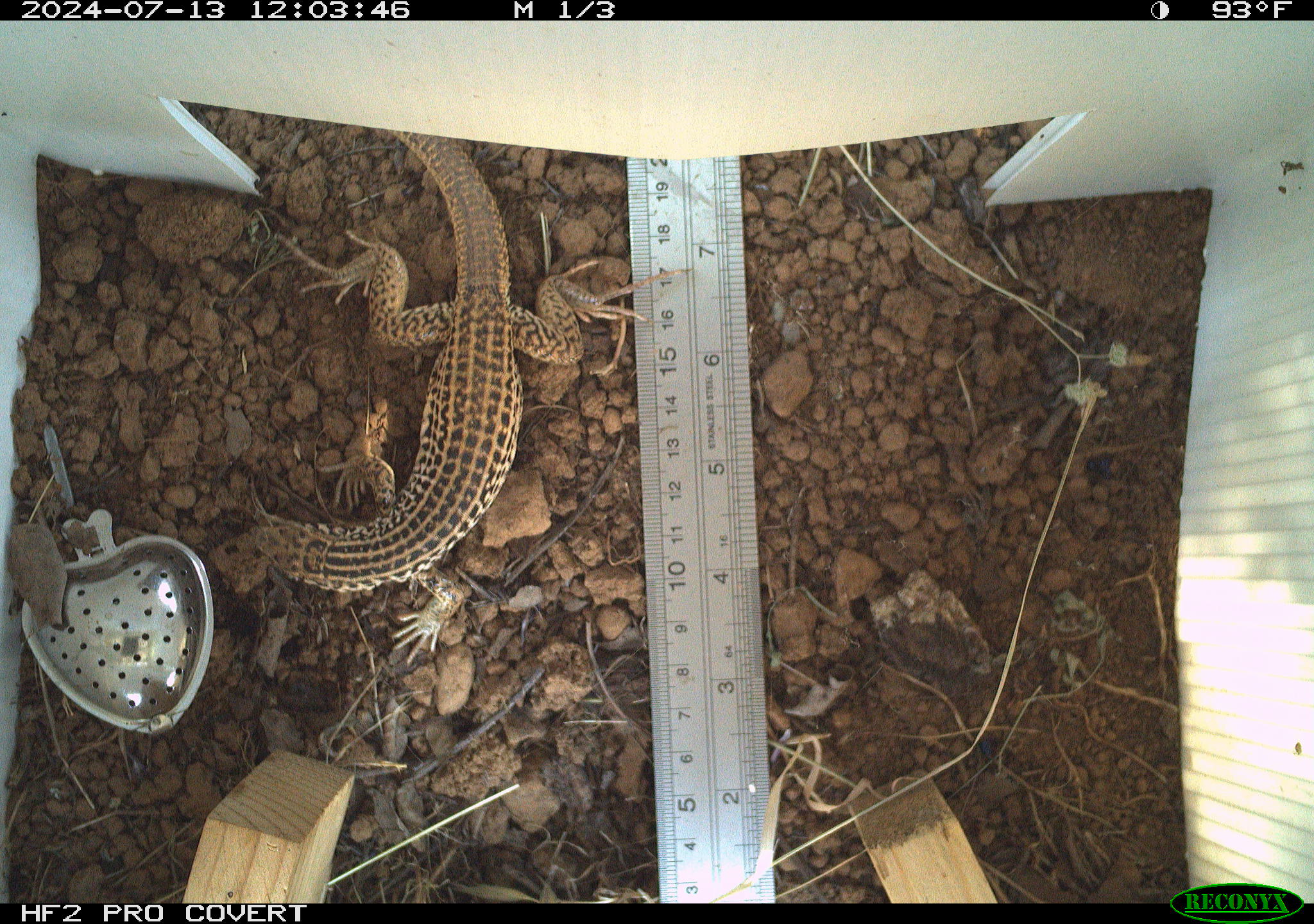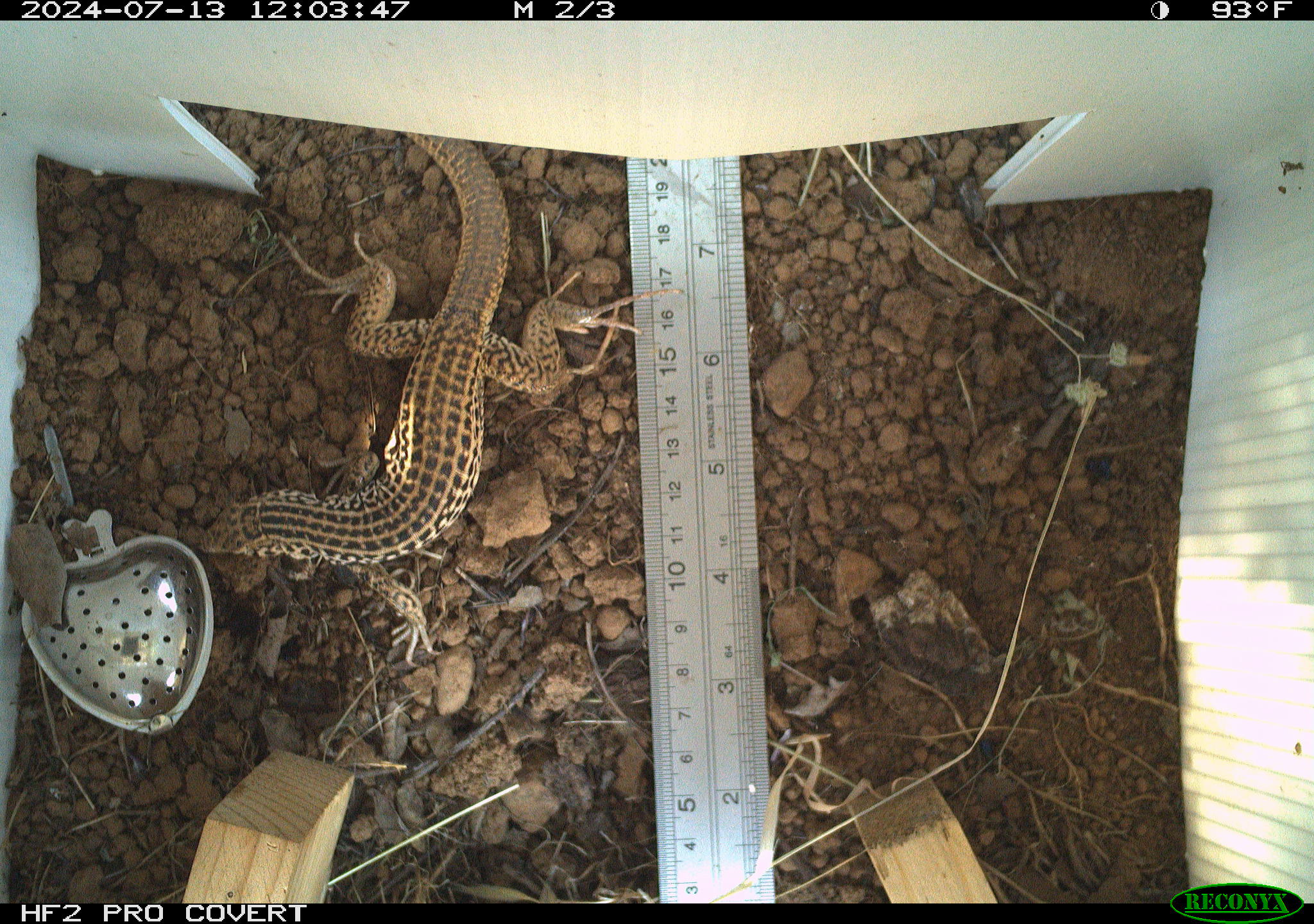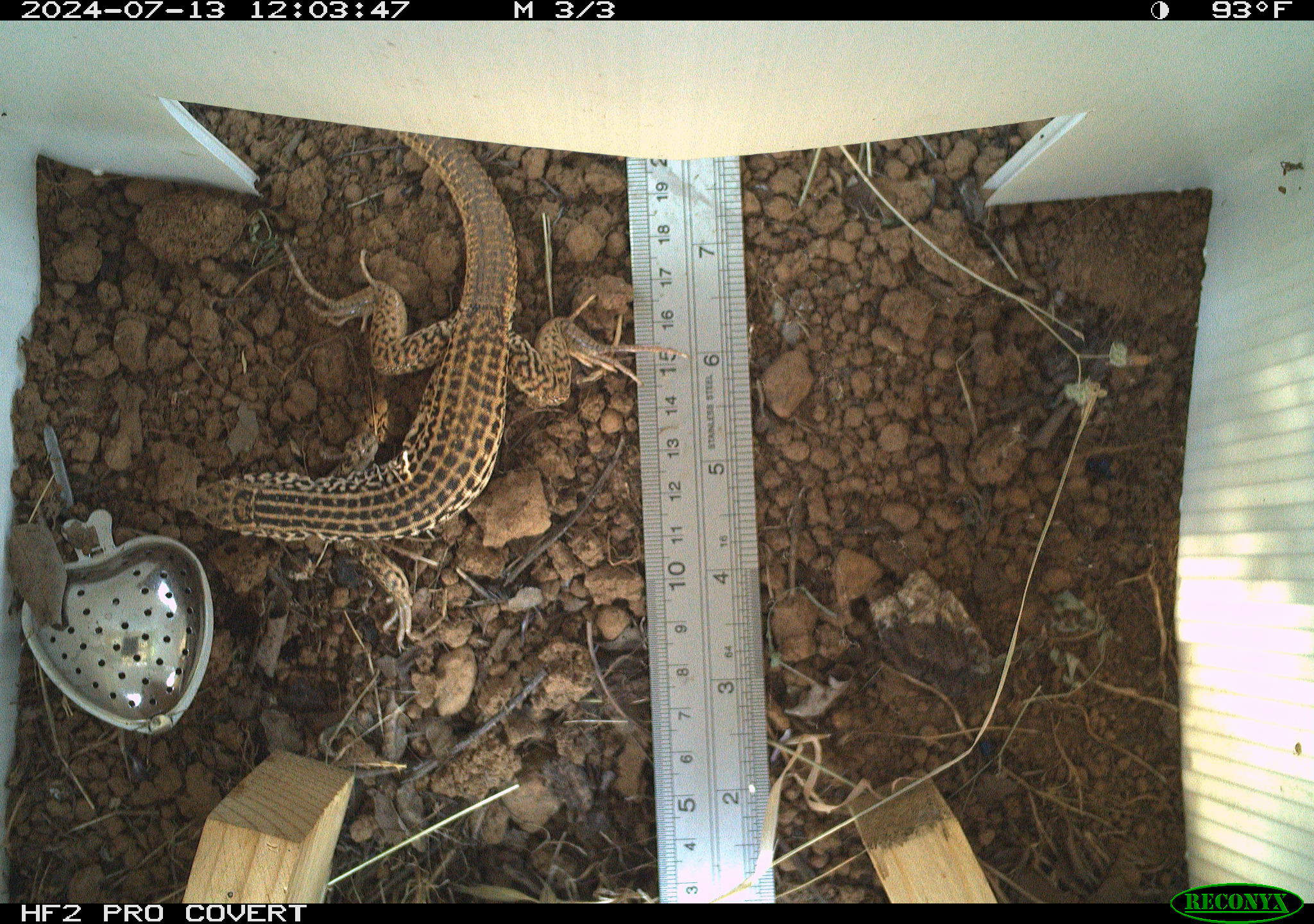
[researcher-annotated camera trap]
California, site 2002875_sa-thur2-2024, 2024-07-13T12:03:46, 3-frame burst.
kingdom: Animalia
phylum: Chordata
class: Reptilia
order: Squamata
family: Teiidae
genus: Aspidoscelis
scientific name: Aspidoscelis tigris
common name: western whiptail